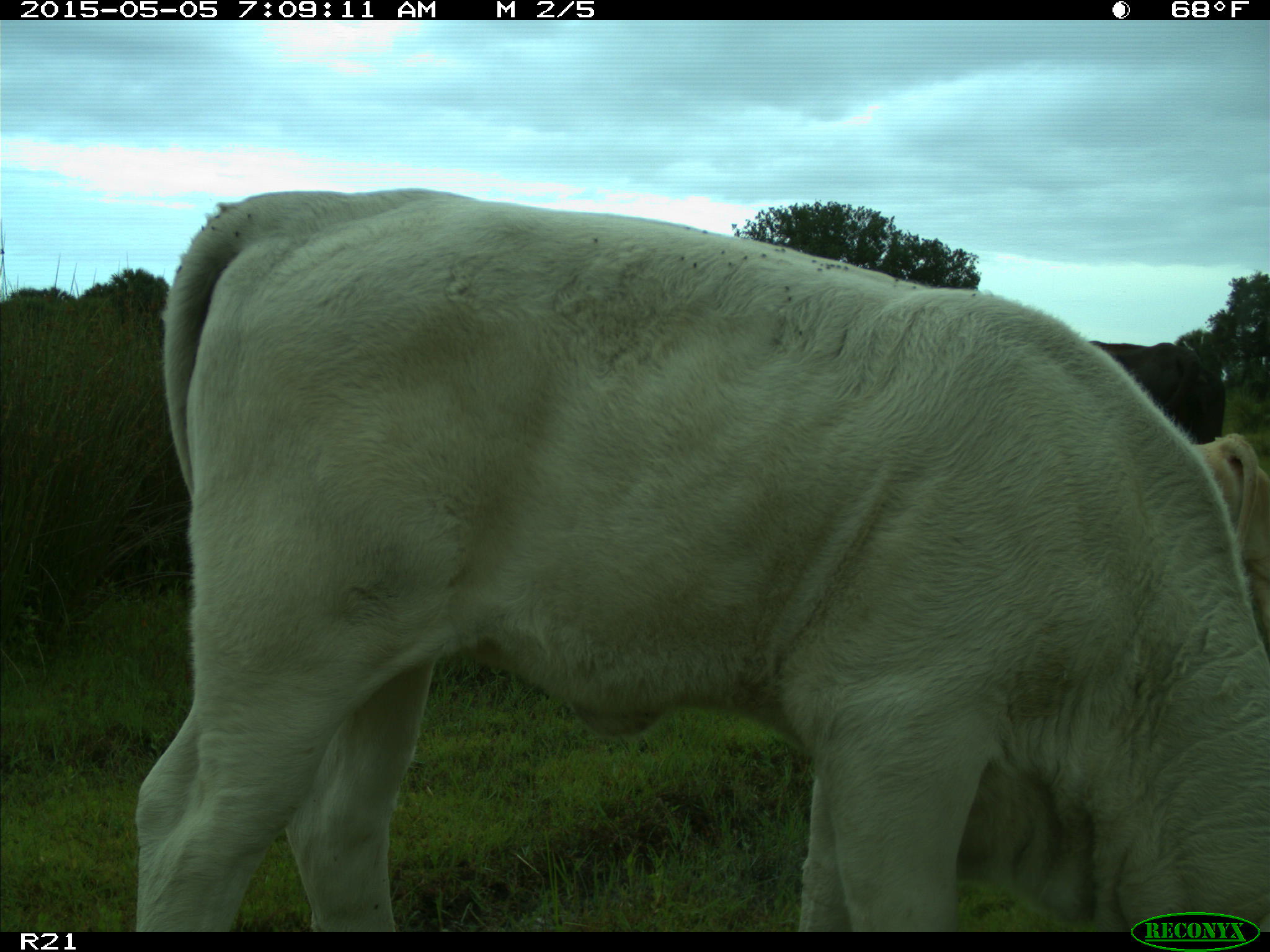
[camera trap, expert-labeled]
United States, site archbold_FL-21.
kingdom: Animalia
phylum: Chordata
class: Mammalia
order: Artiodactyla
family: Bovidae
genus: Bos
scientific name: Bos taurus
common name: domestic cow